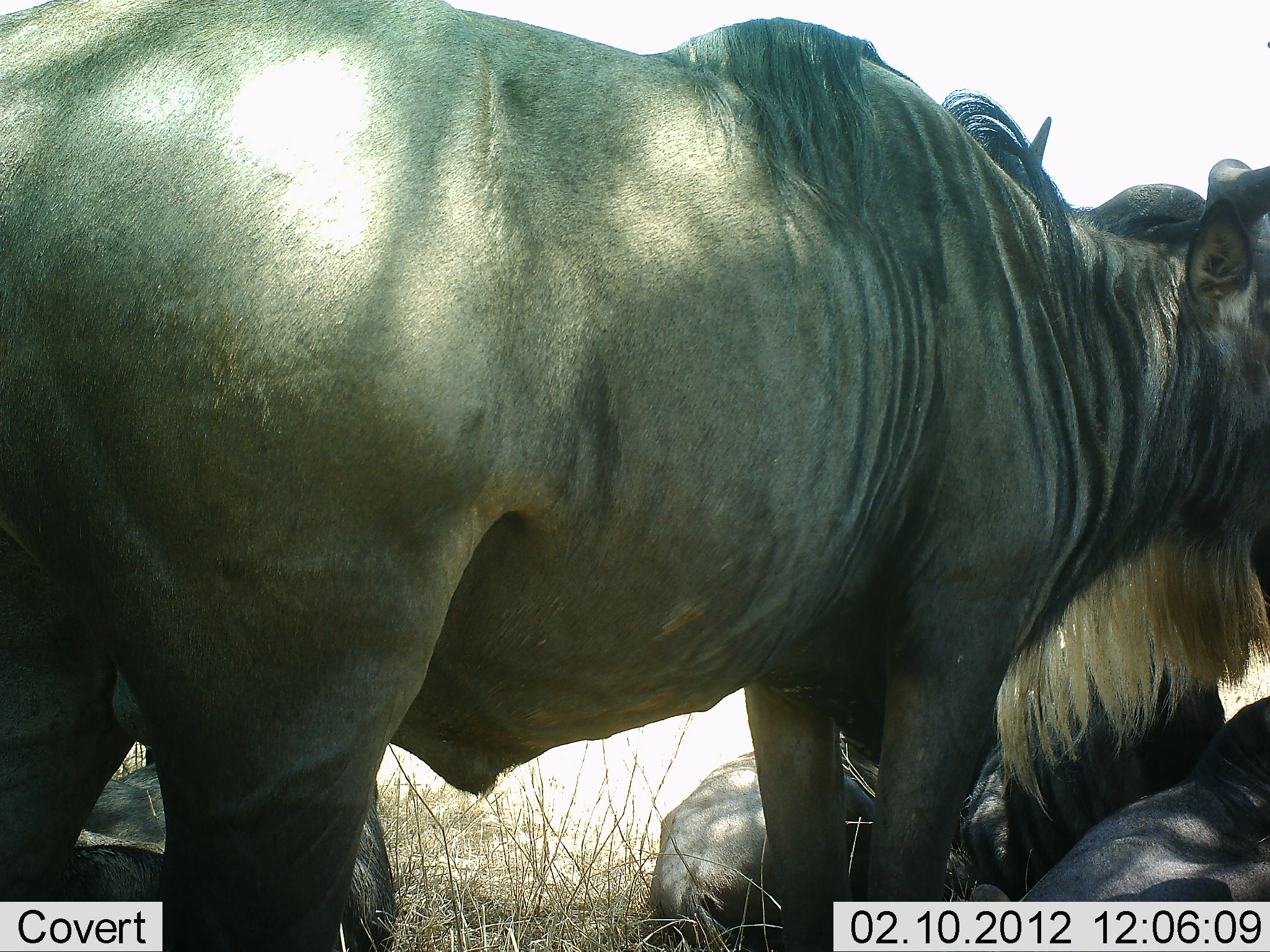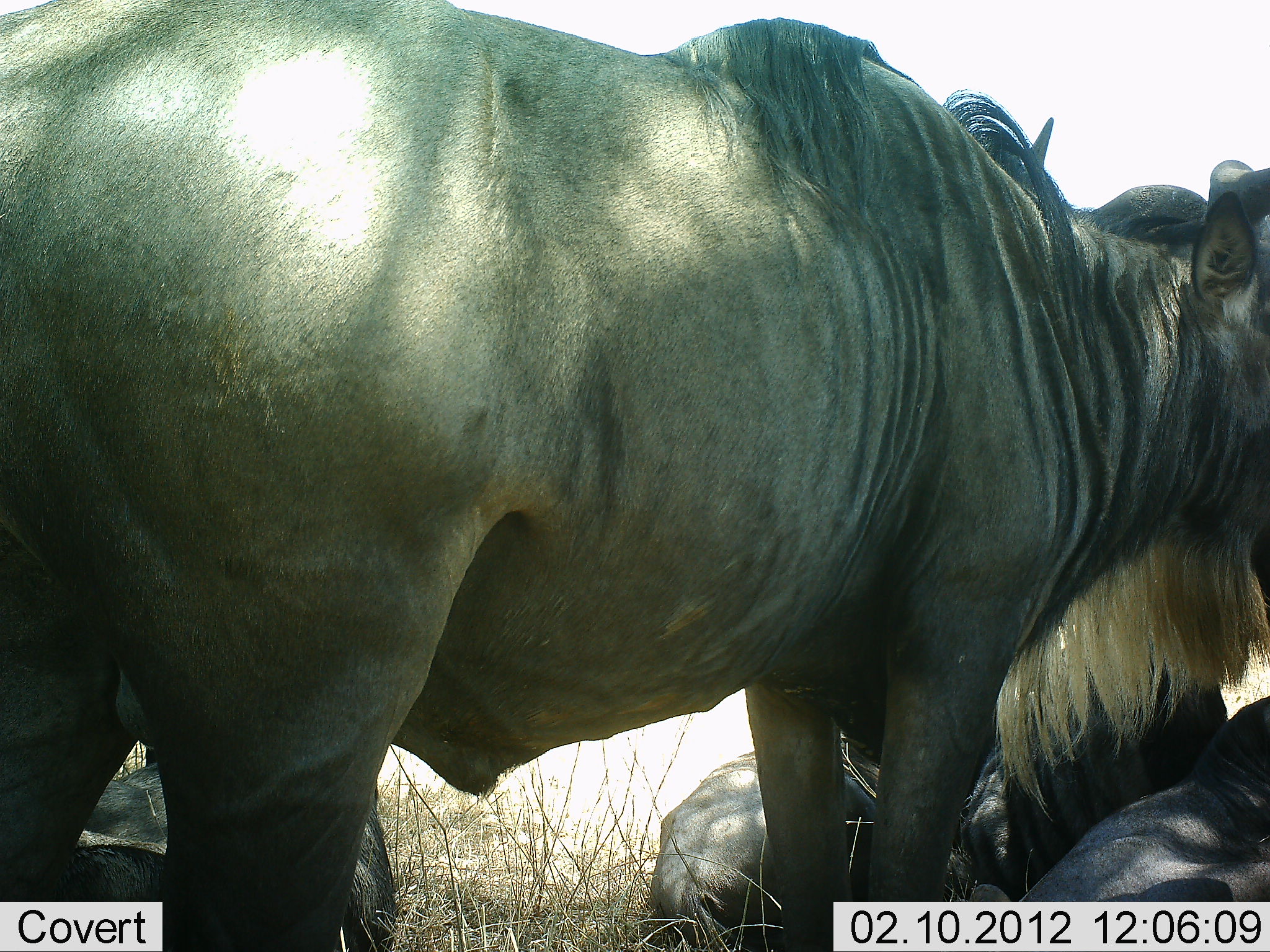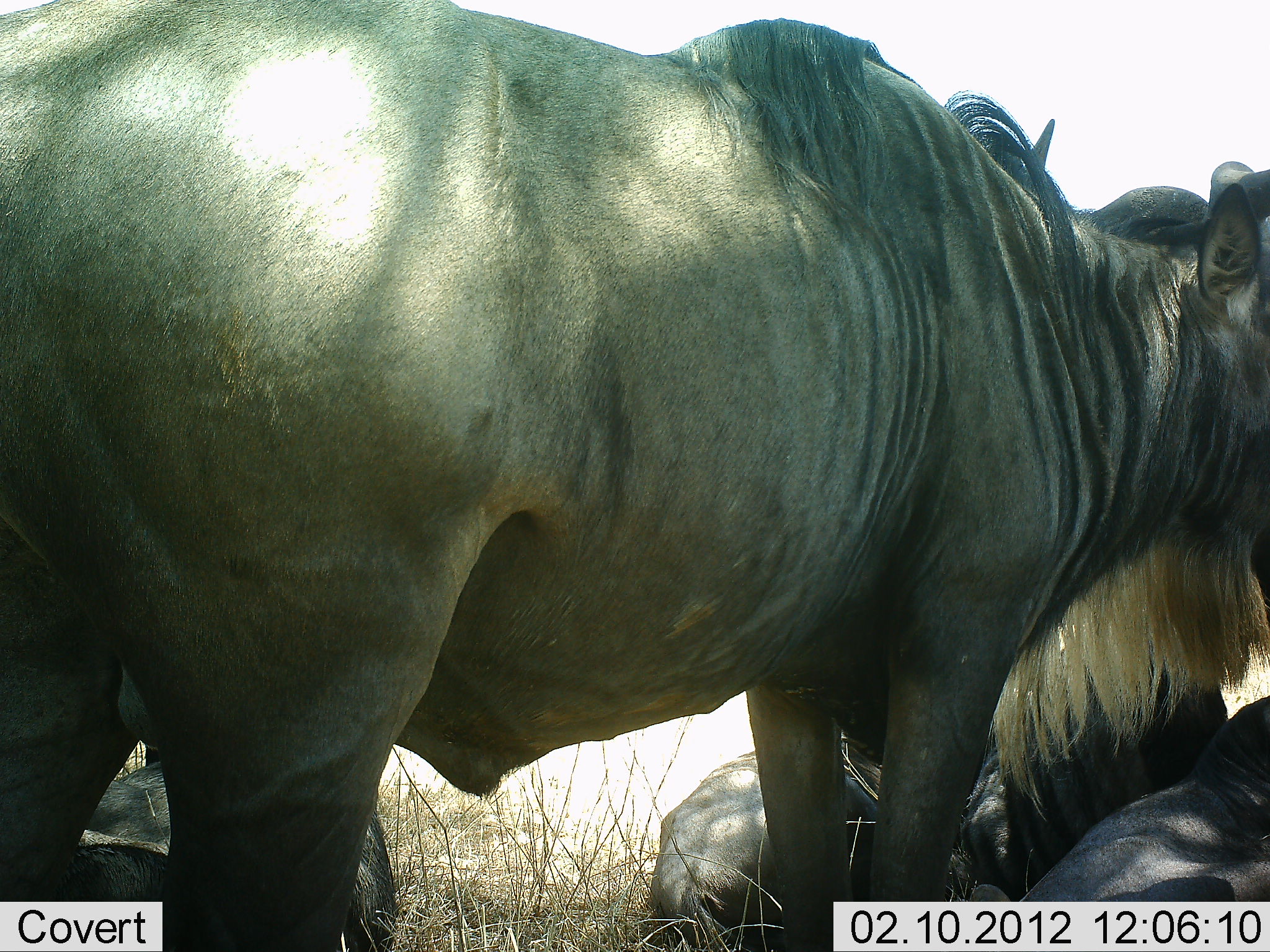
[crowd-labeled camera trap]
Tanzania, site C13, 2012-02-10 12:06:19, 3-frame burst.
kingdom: Animalia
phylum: Chordata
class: Mammalia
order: Artiodactyla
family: Bovidae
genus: Connochaetes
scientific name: Connochaetes taurinus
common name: blue wildebeest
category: wildebeest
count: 5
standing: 84%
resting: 96%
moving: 0%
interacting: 0%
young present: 0%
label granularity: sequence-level